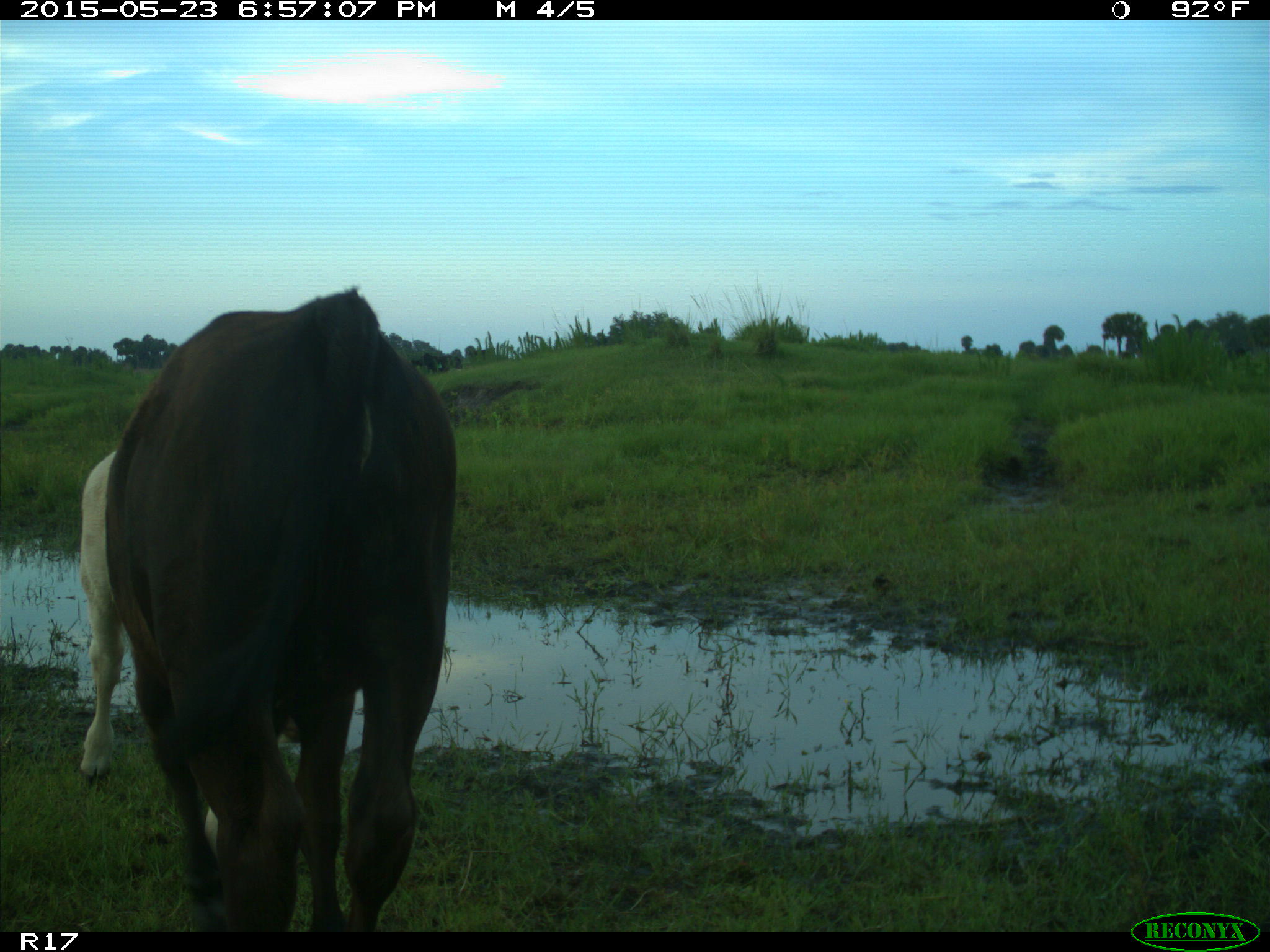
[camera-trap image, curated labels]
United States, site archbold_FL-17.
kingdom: Animalia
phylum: Chordata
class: Mammalia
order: Artiodactyla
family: Bovidae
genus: Bos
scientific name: Bos taurus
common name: domestic cow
Bos taurus (domestic cow).